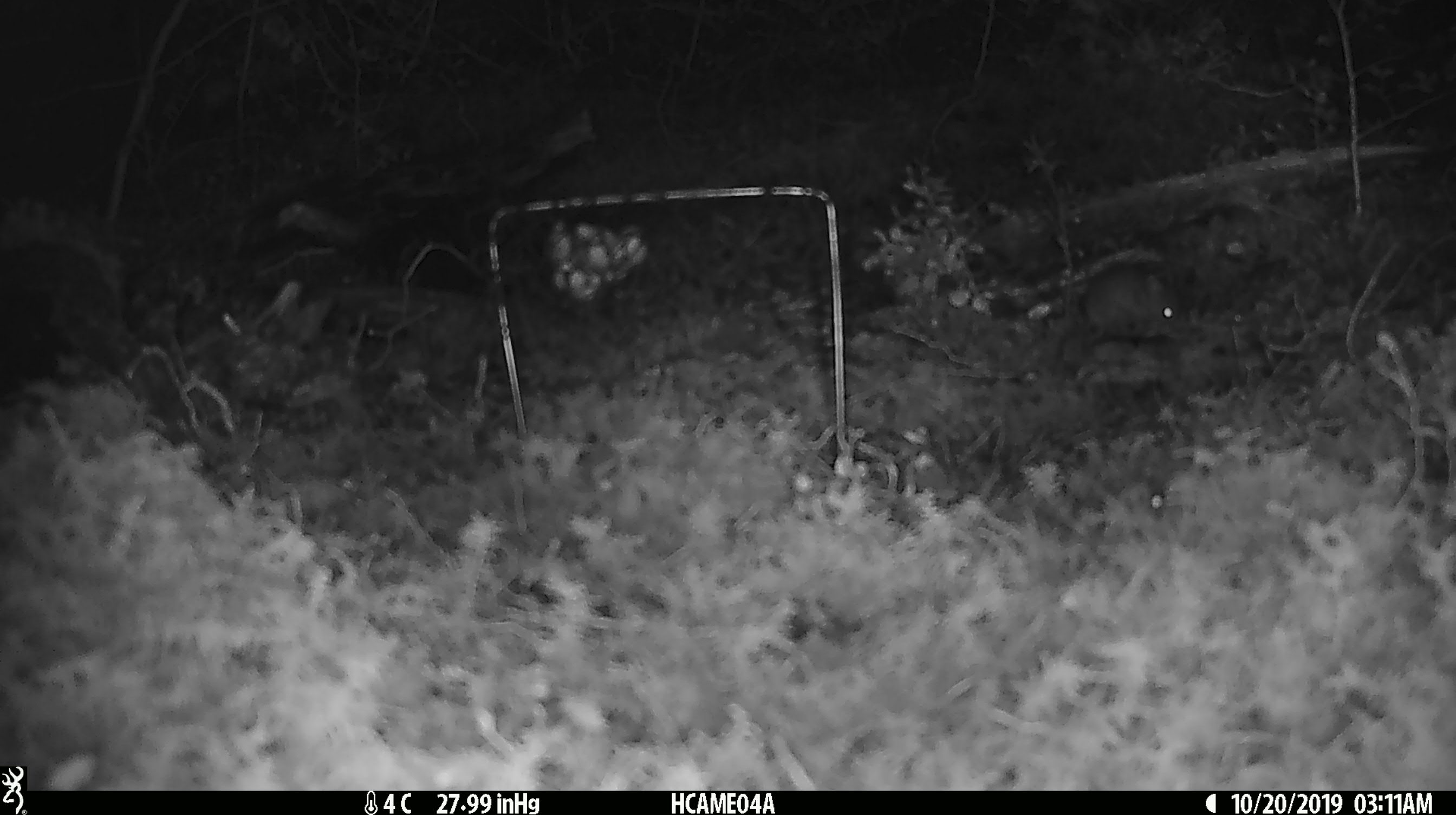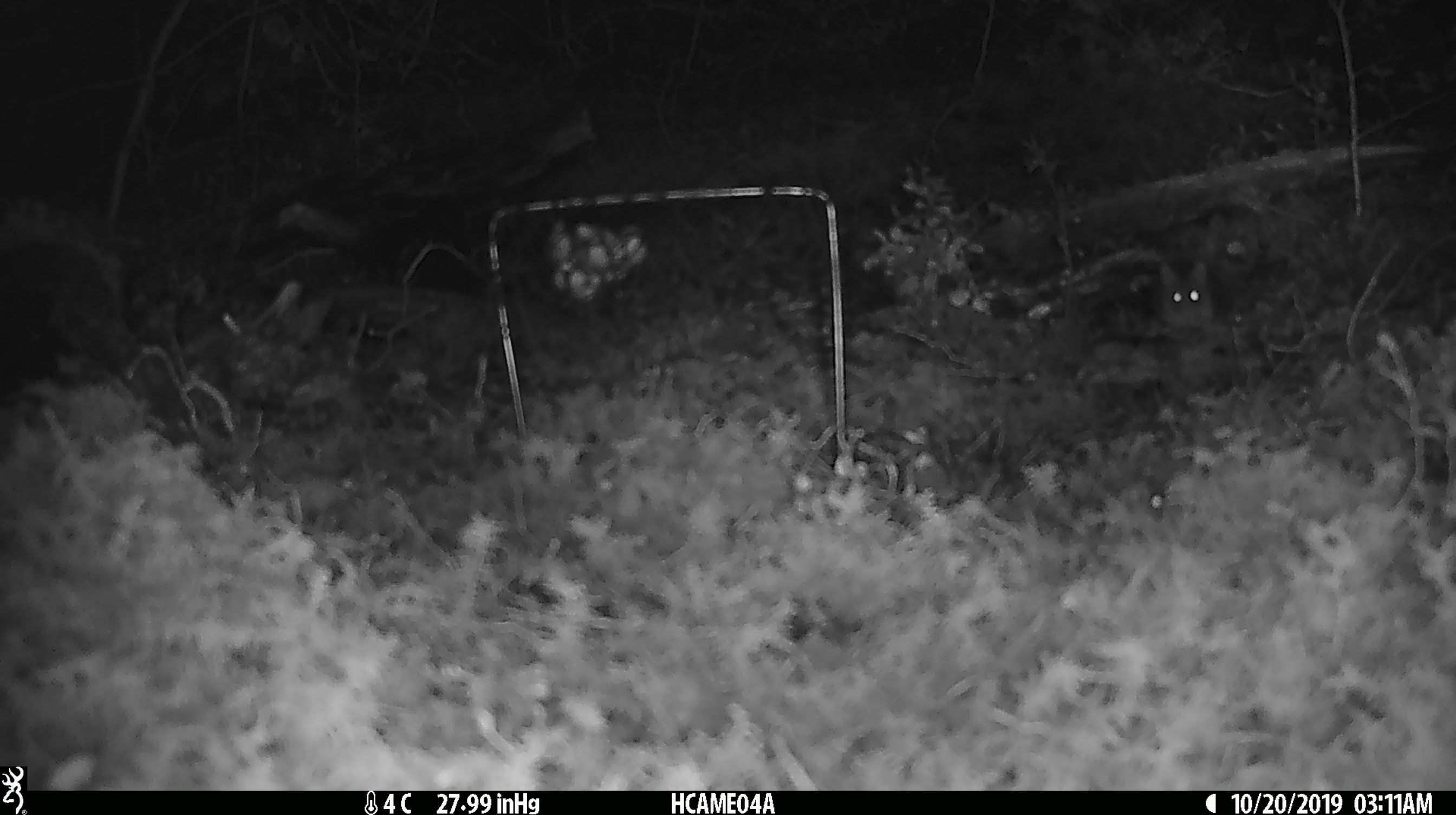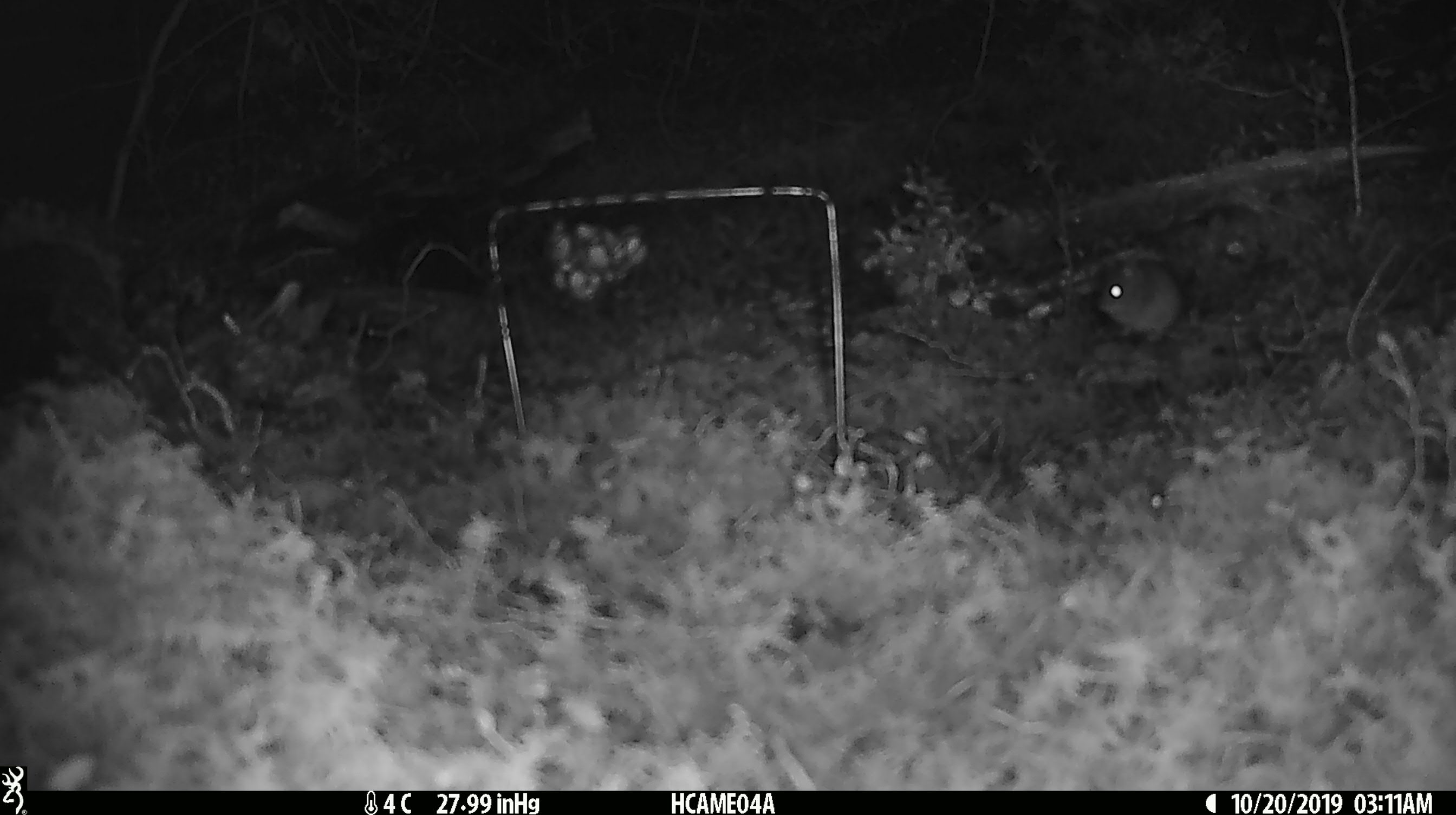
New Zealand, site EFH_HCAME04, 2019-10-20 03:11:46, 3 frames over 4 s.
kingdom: Animalia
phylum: Chordata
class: Mammalia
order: Rodentia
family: Muridae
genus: Mus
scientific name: Mus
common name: mouse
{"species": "mouse (Mus)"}